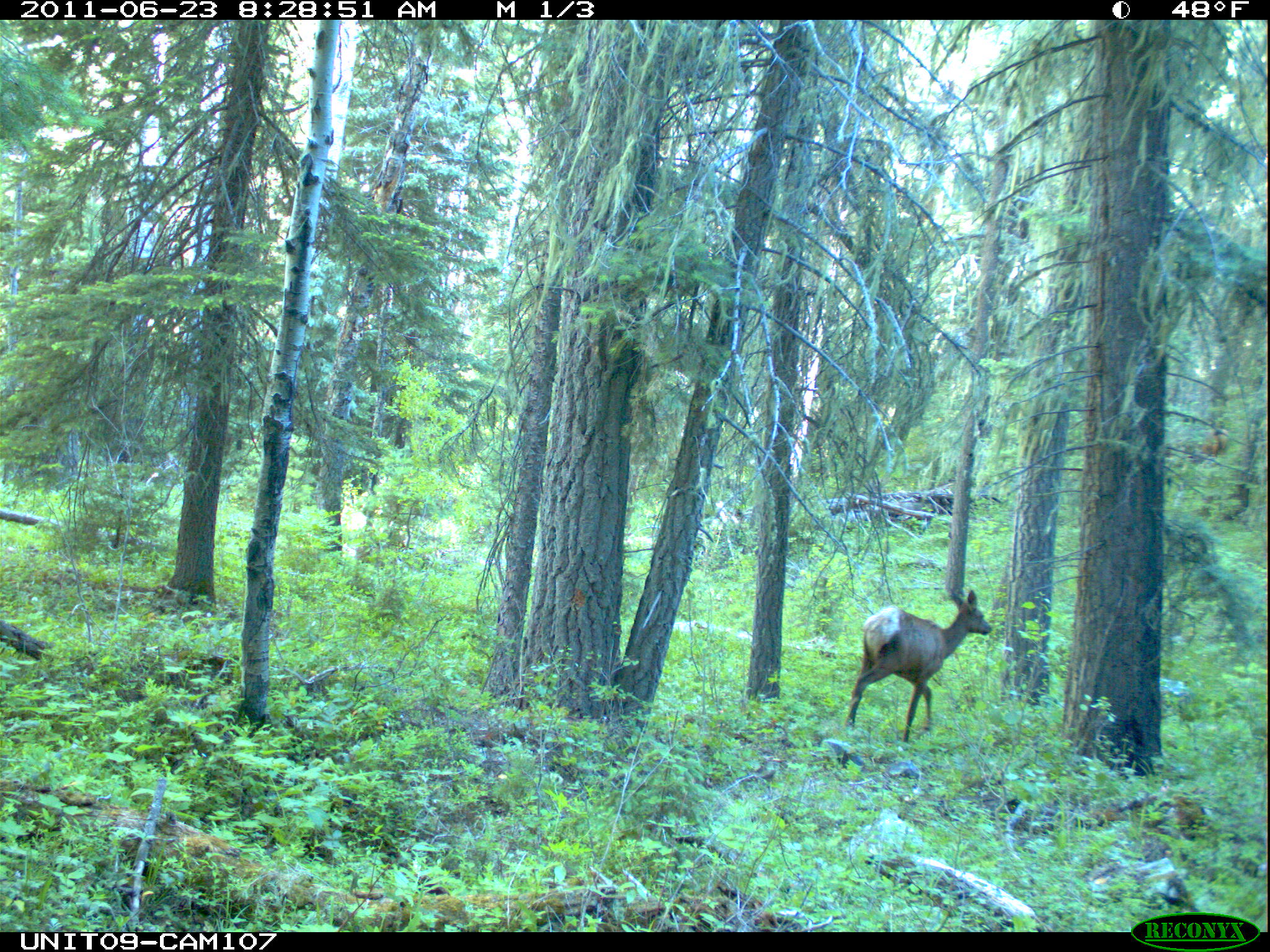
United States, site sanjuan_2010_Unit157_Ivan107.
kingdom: Animalia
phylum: Chordata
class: Mammalia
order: Artiodactyla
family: Cervidae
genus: Cervus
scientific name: Cervus elaphus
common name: red deer